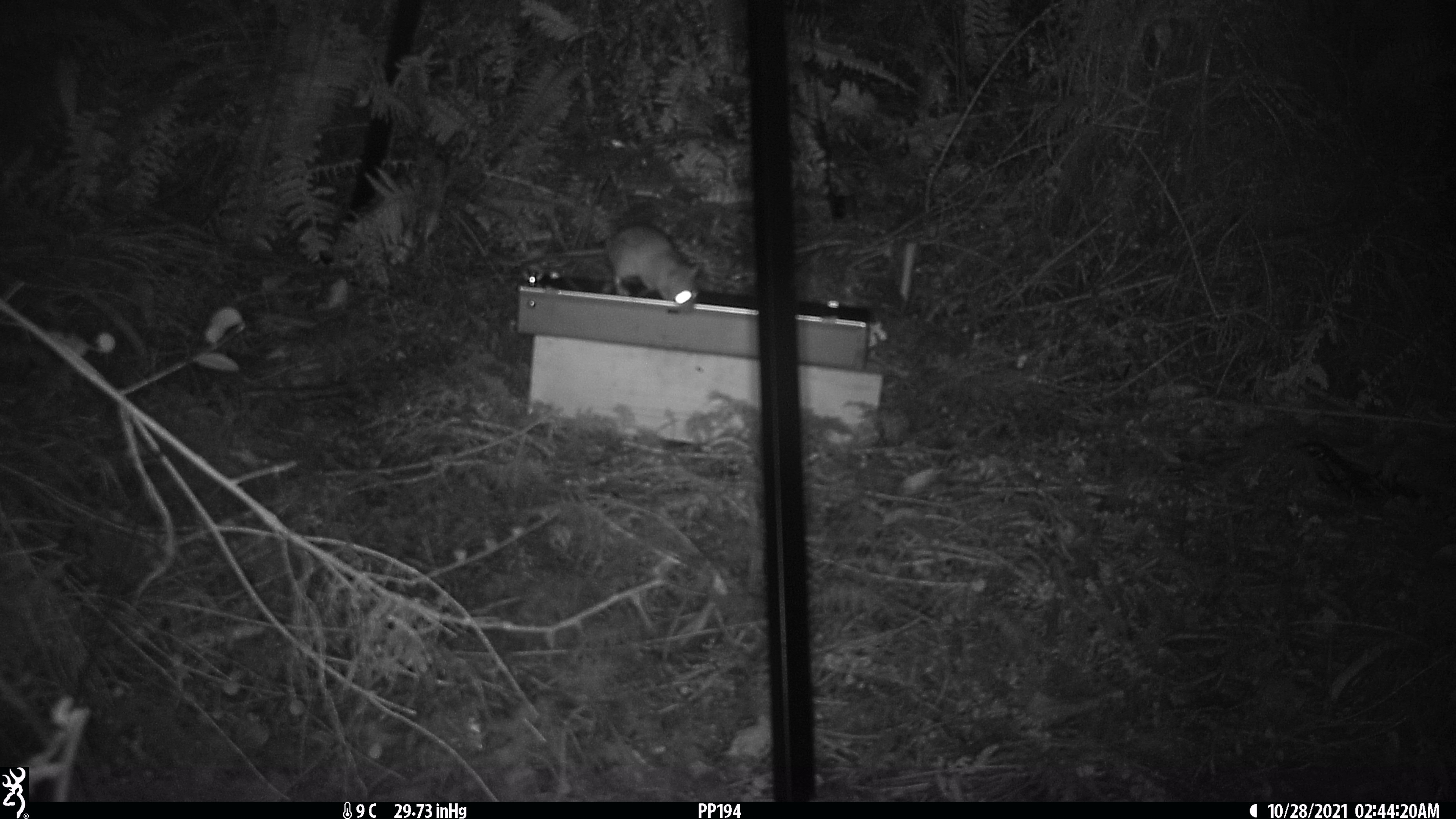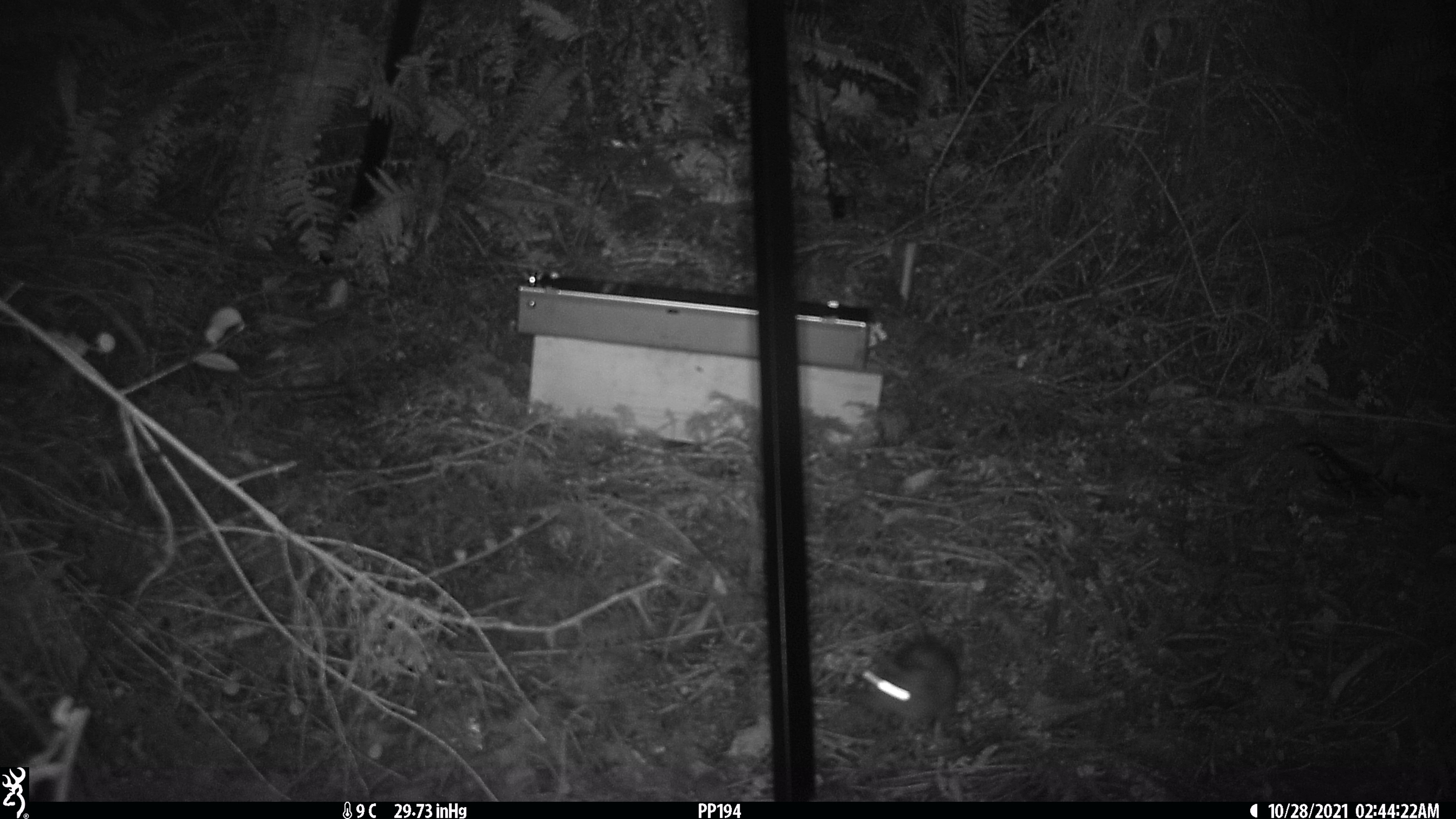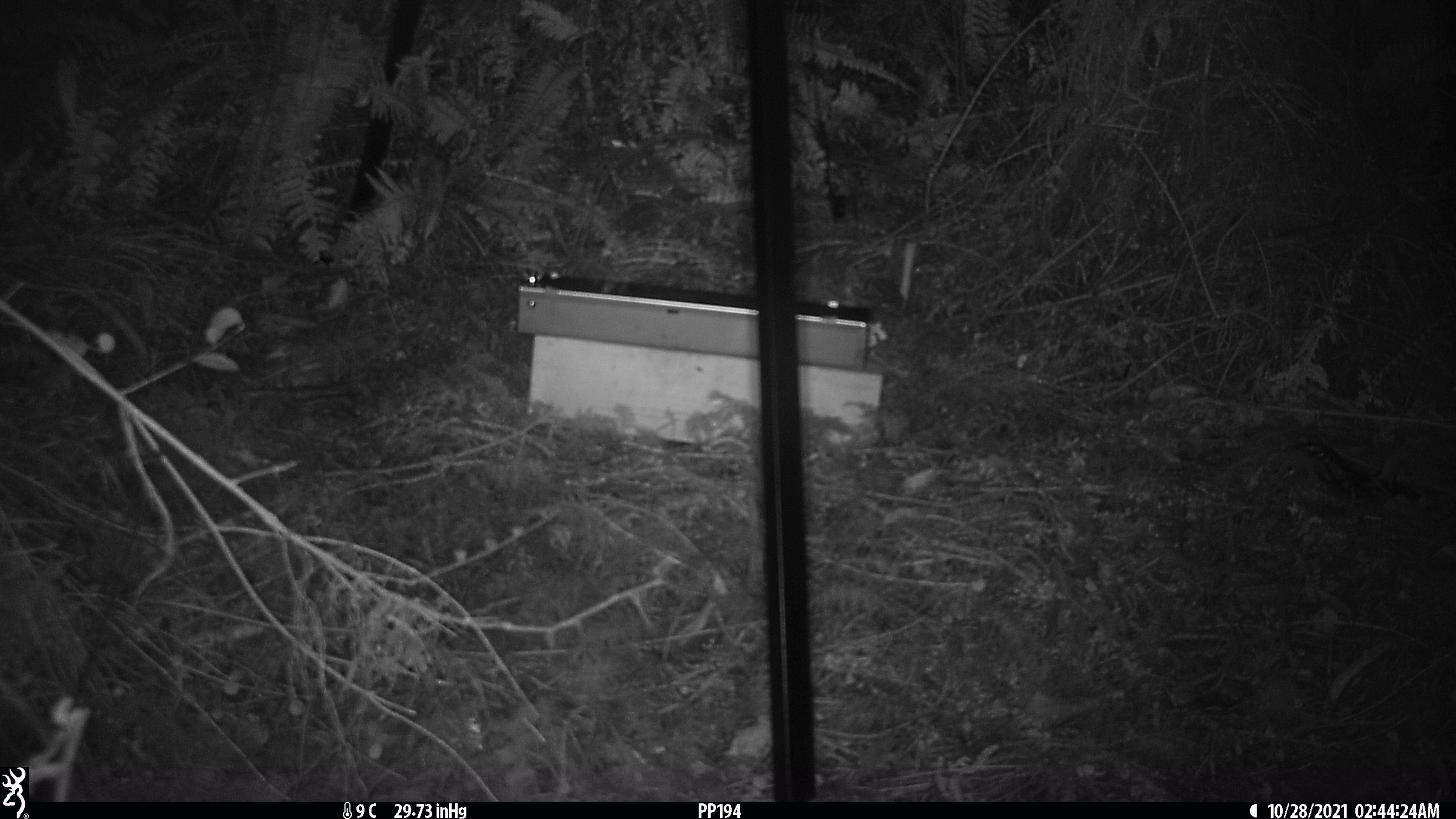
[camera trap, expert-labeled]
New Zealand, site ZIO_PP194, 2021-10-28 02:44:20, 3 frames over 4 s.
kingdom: Animalia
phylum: Chordata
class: Mammalia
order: Rodentia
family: Muridae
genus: Rattus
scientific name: Rattus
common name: rat